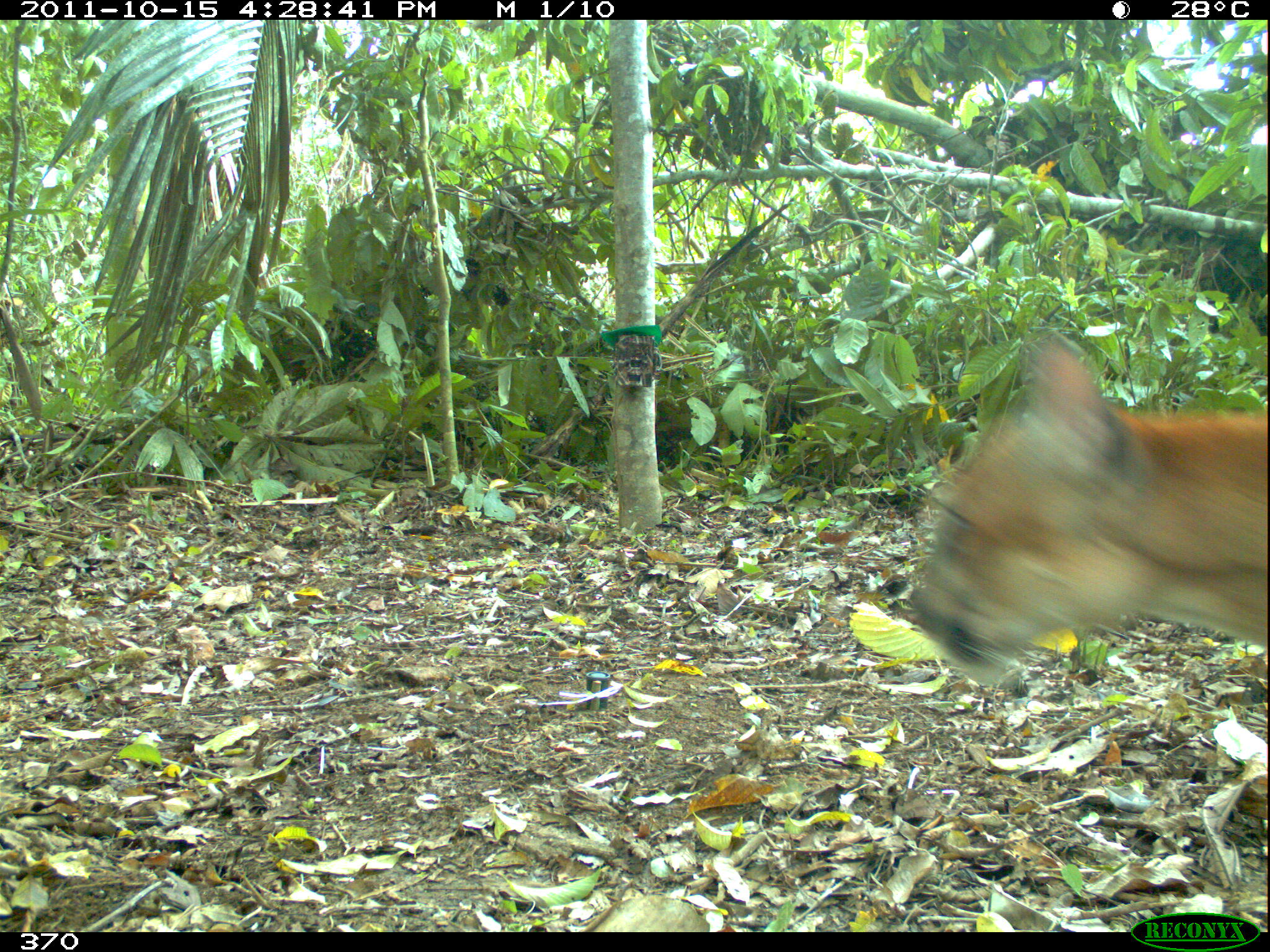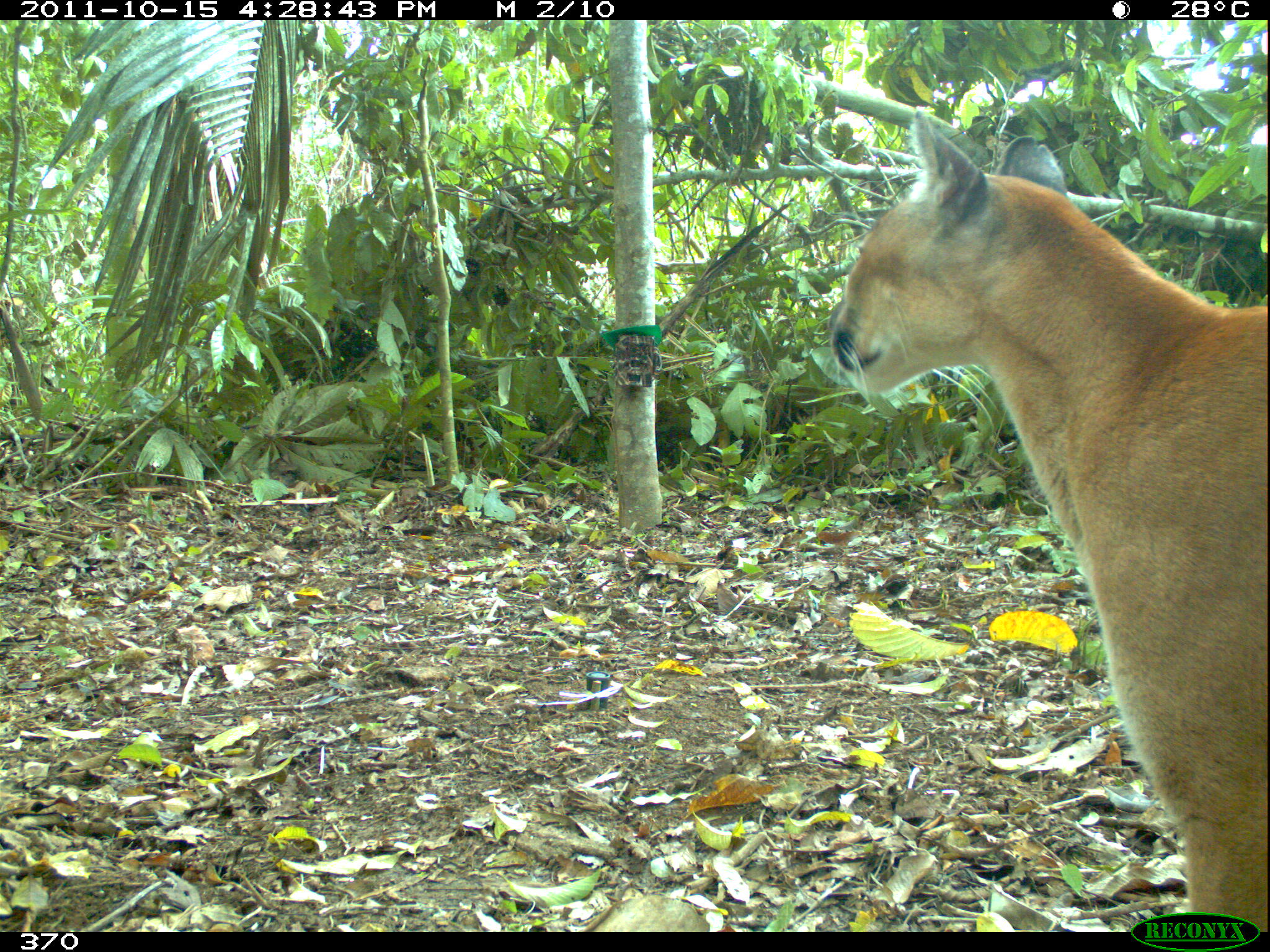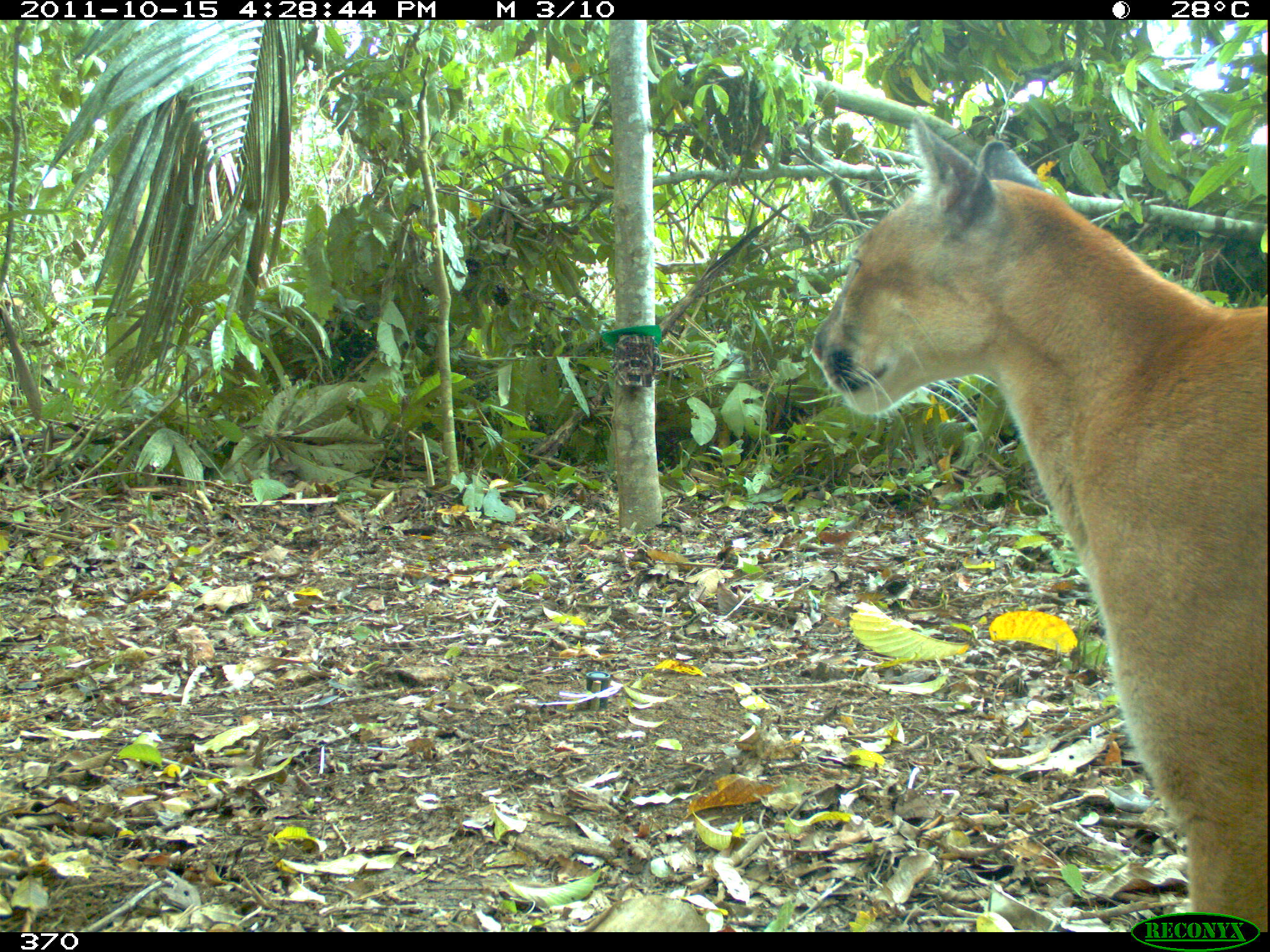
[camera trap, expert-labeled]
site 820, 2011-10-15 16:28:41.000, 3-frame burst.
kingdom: Animalia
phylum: Chordata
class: Mammalia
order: Carnivora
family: Felidae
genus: Puma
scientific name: Puma concolor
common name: mountain lion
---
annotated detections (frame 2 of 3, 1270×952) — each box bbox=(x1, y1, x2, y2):
puma concolor: bbox=(821, 107, 1270, 927)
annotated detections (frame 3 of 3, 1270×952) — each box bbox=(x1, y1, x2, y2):
puma concolor: bbox=(808, 107, 1270, 932)